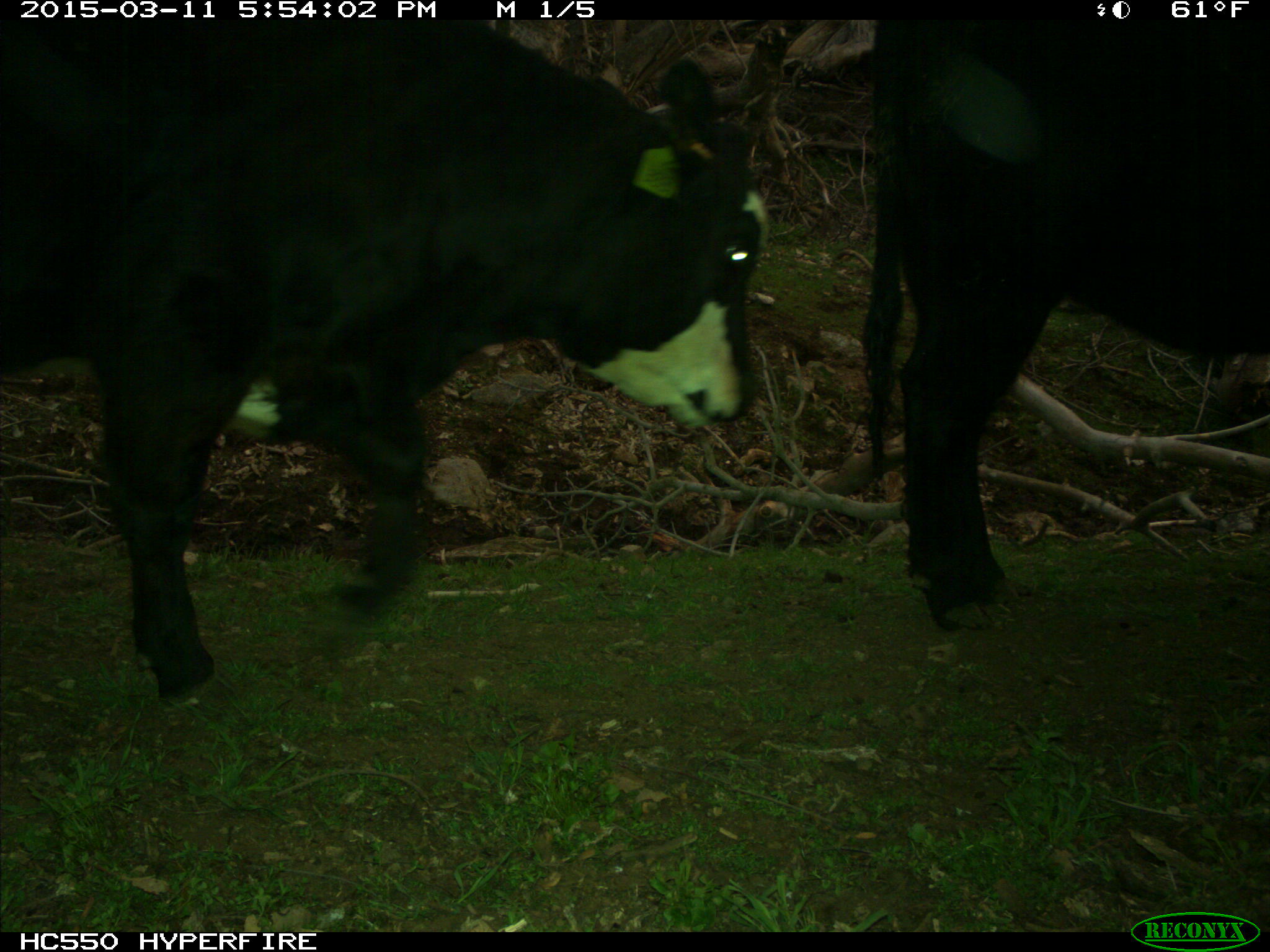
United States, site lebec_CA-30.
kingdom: Animalia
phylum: Chordata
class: Mammalia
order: Artiodactyla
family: Bovidae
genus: Bos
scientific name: Bos taurus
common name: domestic cow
Bos taurus (domestic cow).